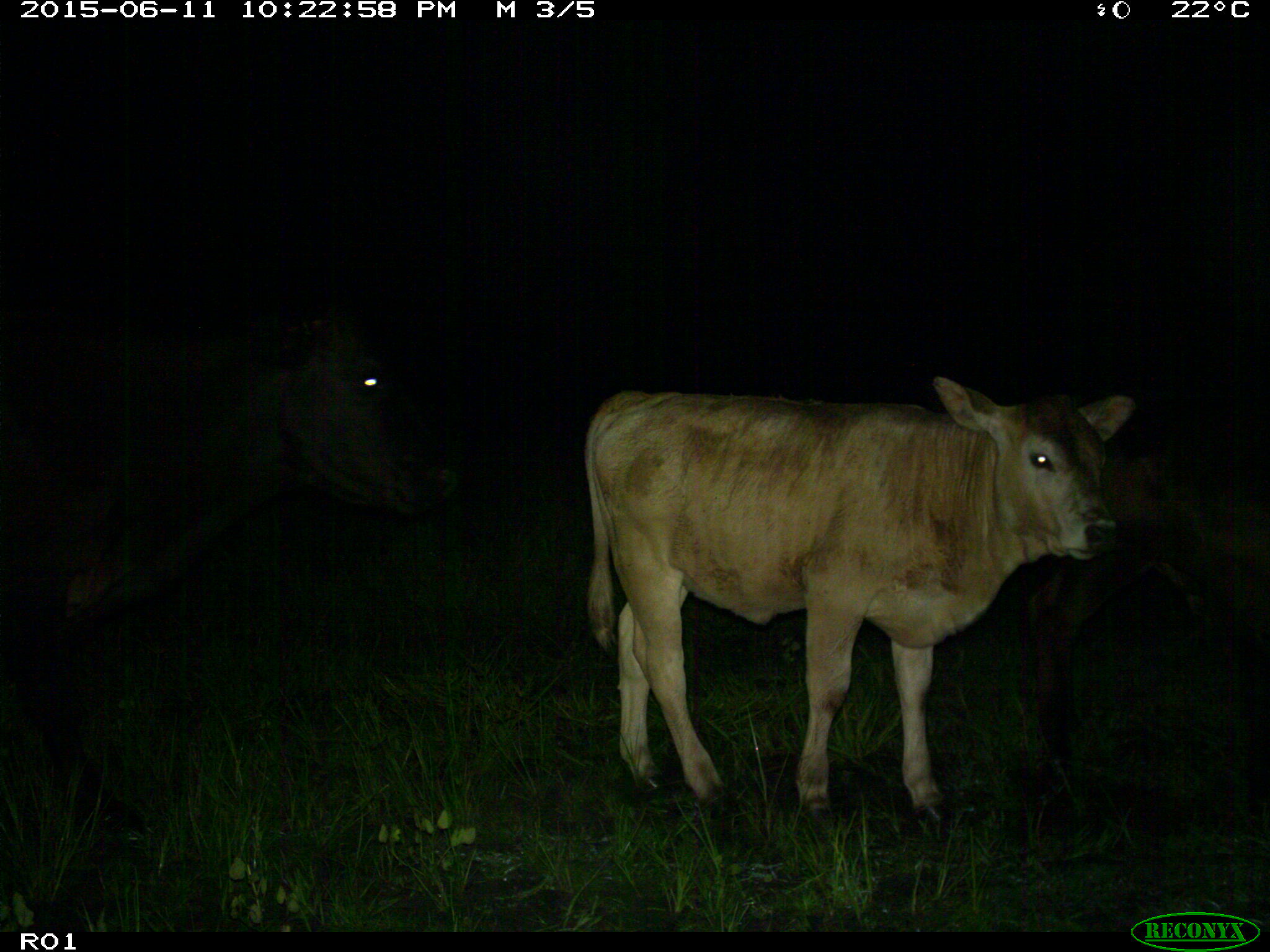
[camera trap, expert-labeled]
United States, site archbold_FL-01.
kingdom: Animalia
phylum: Chordata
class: Mammalia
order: Artiodactyla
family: Bovidae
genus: Bos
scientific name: Bos taurus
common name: domestic cow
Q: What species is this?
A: Bos taurus (domestic cow).